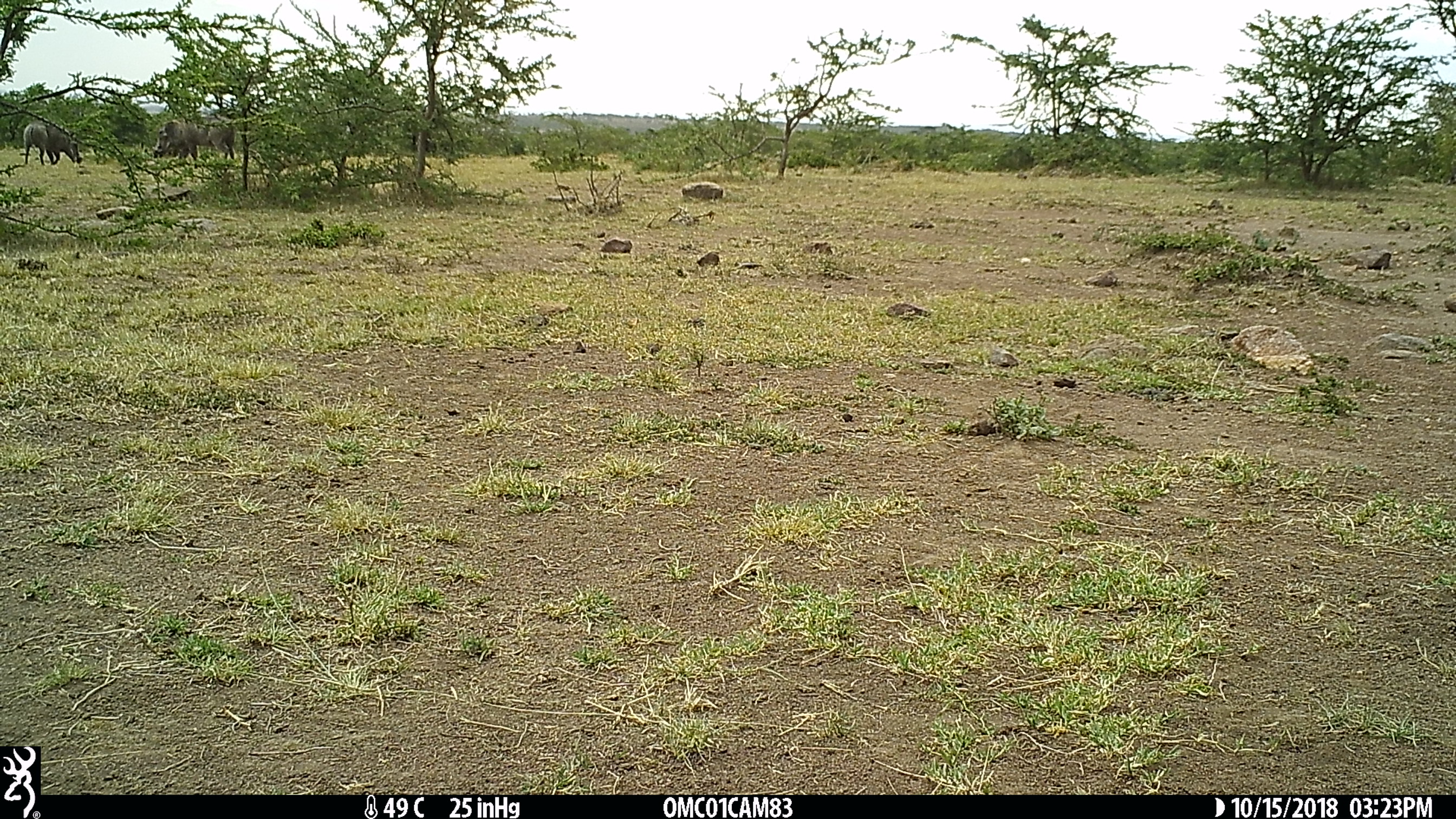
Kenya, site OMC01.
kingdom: Animalia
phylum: Chordata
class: Mammalia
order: Artiodactyla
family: Suidae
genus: Phacochoerus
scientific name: Phacochoerus africanus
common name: common warthog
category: warthog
Warthog (common warthog) (Phacochoerus africanus).